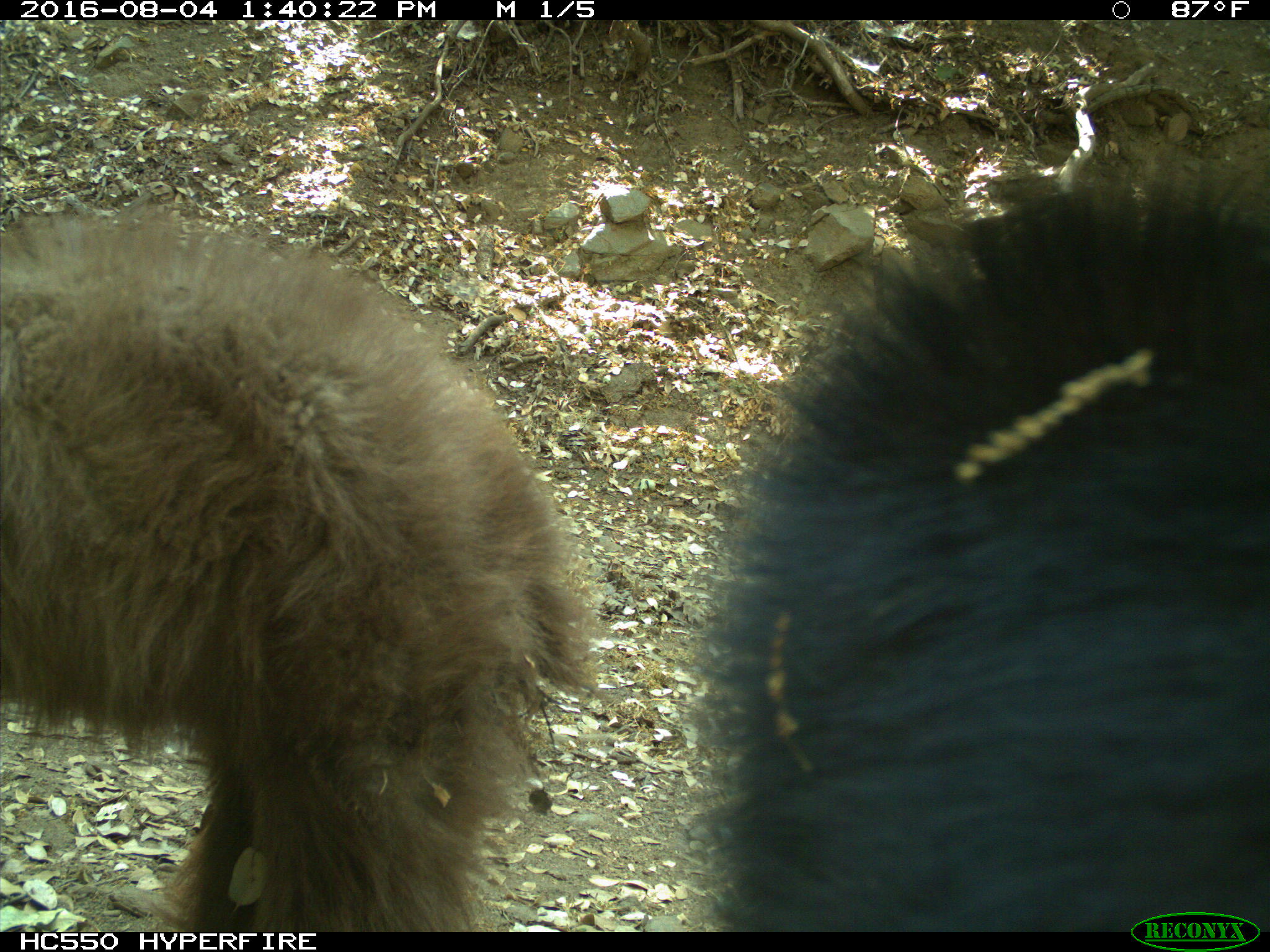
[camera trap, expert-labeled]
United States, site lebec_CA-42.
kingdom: Animalia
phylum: Chordata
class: Mammalia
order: Carnivora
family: Ursidae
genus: Ursus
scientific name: Ursus americanus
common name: american black bear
Ursus americanus (american black bear).